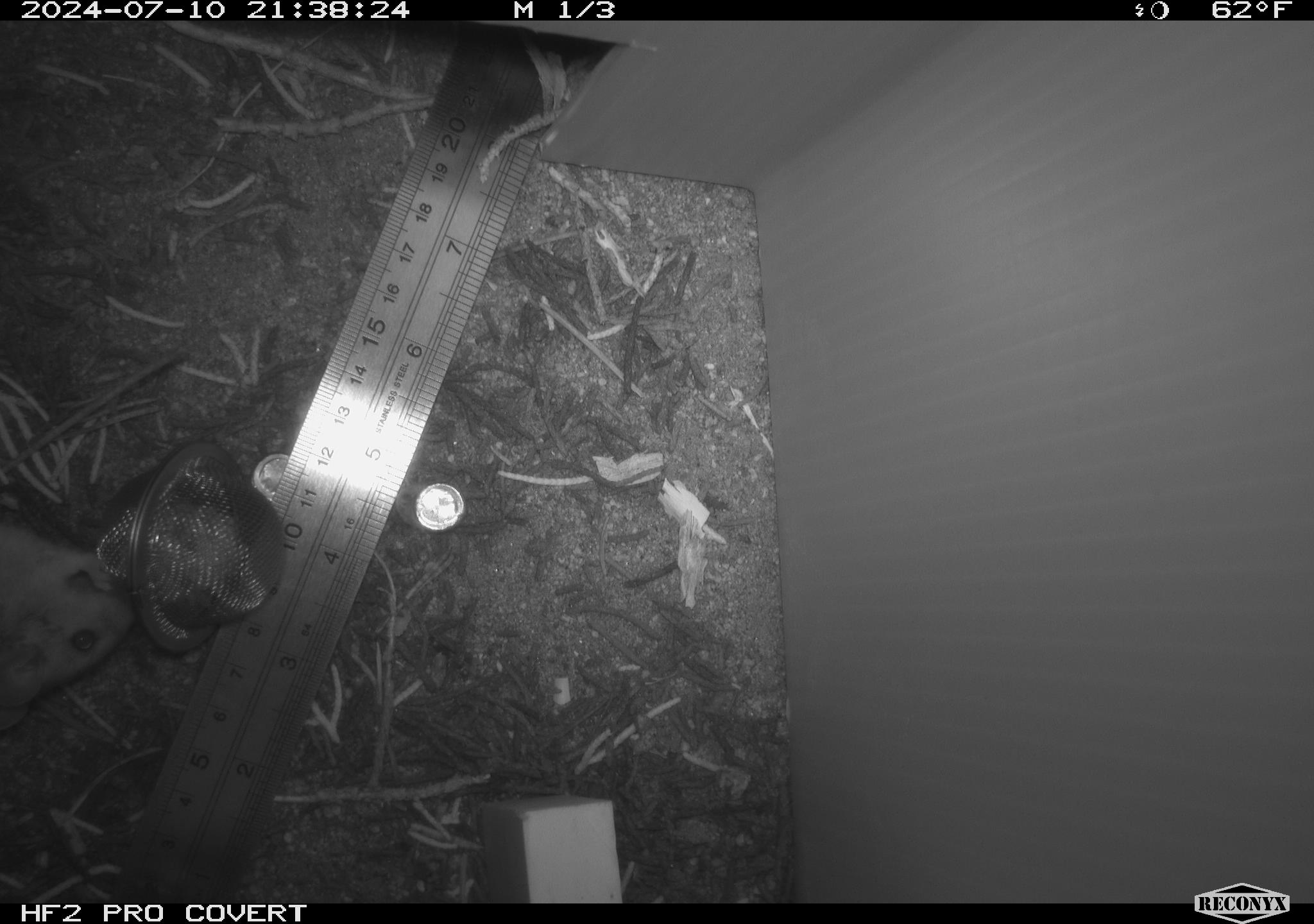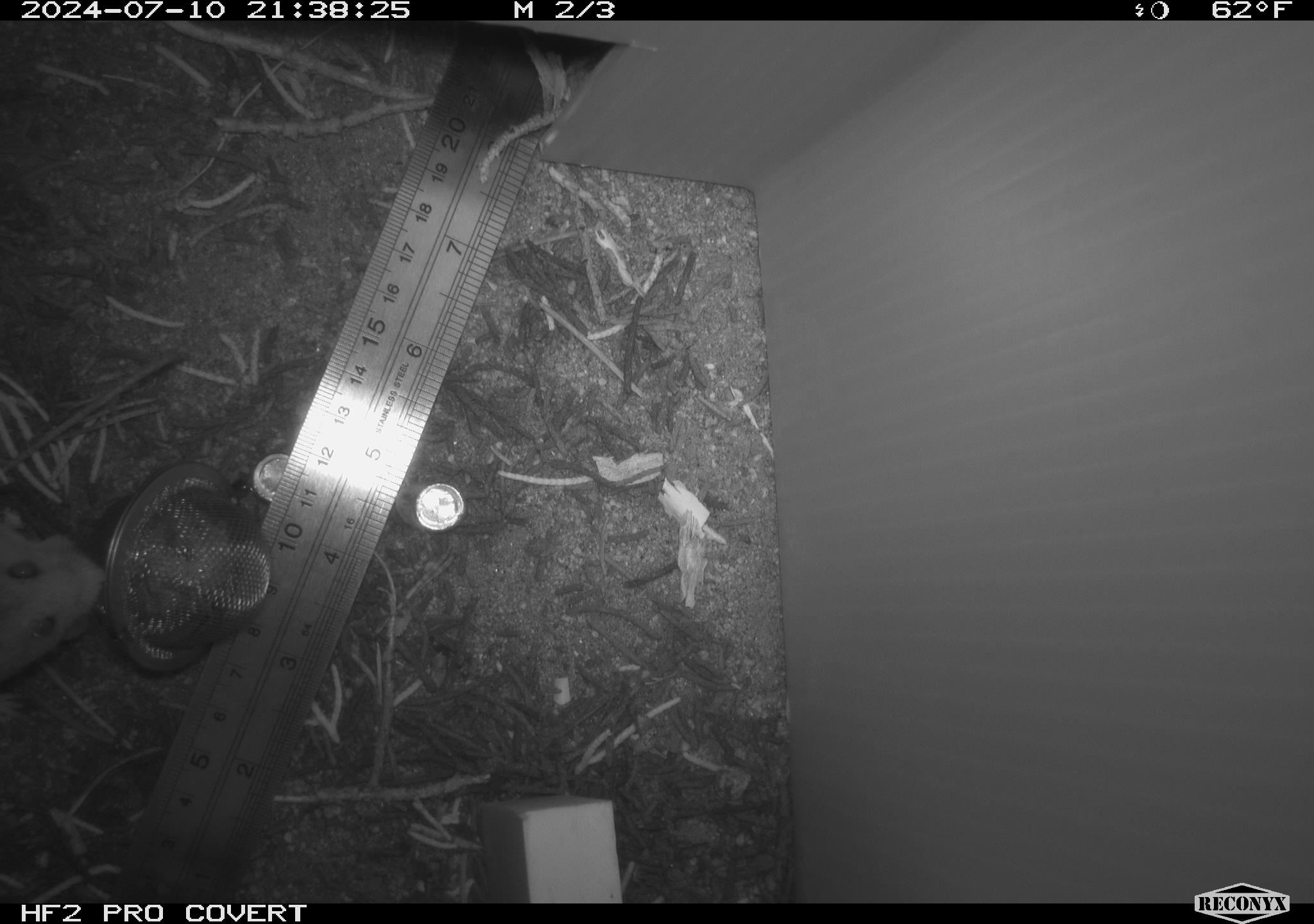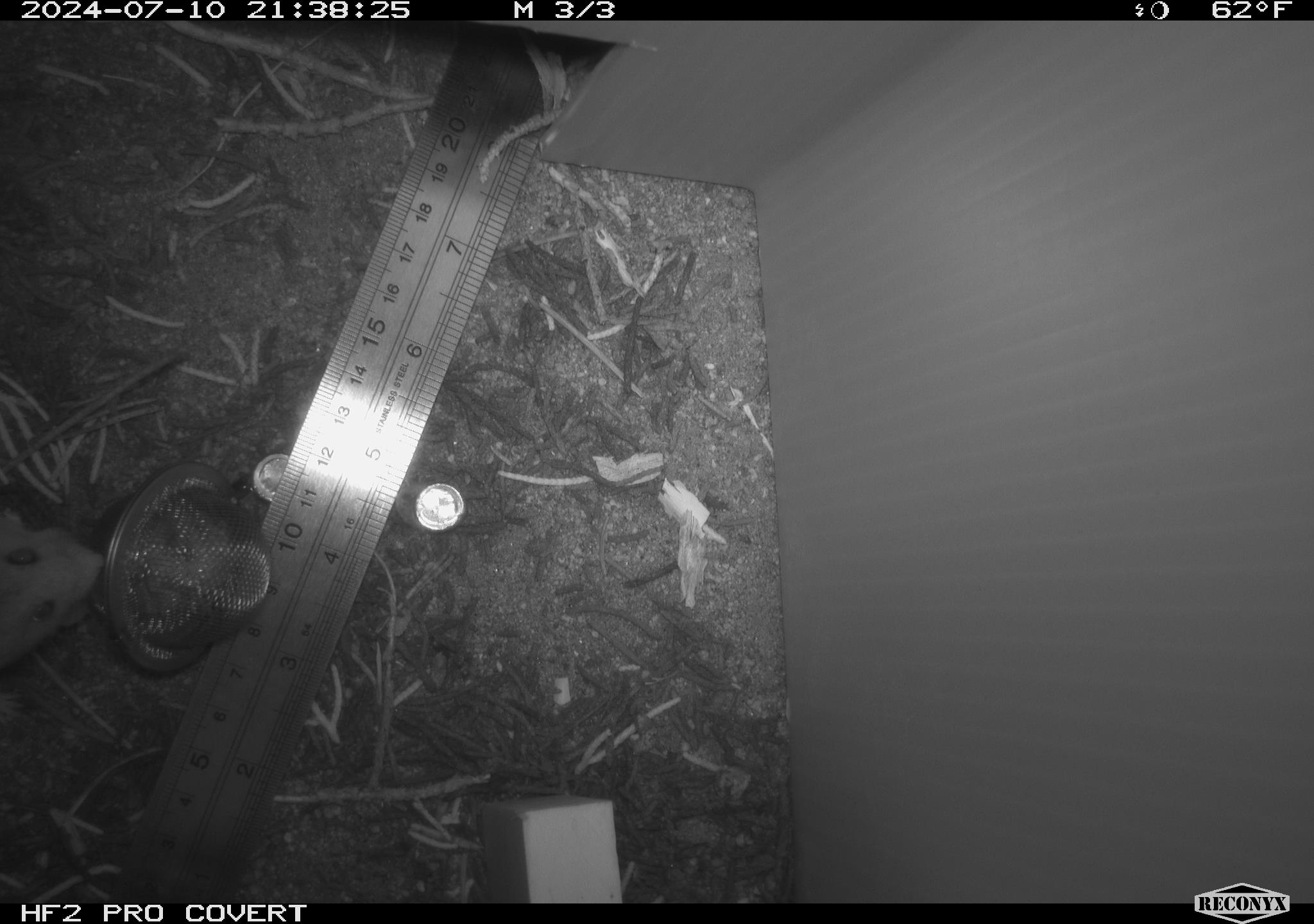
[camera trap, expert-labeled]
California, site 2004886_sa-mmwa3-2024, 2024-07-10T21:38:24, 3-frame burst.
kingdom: Animalia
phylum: Chordata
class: Mammalia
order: Rodentia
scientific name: Rodentia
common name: mouse species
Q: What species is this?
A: Mouse species (Rodentia).